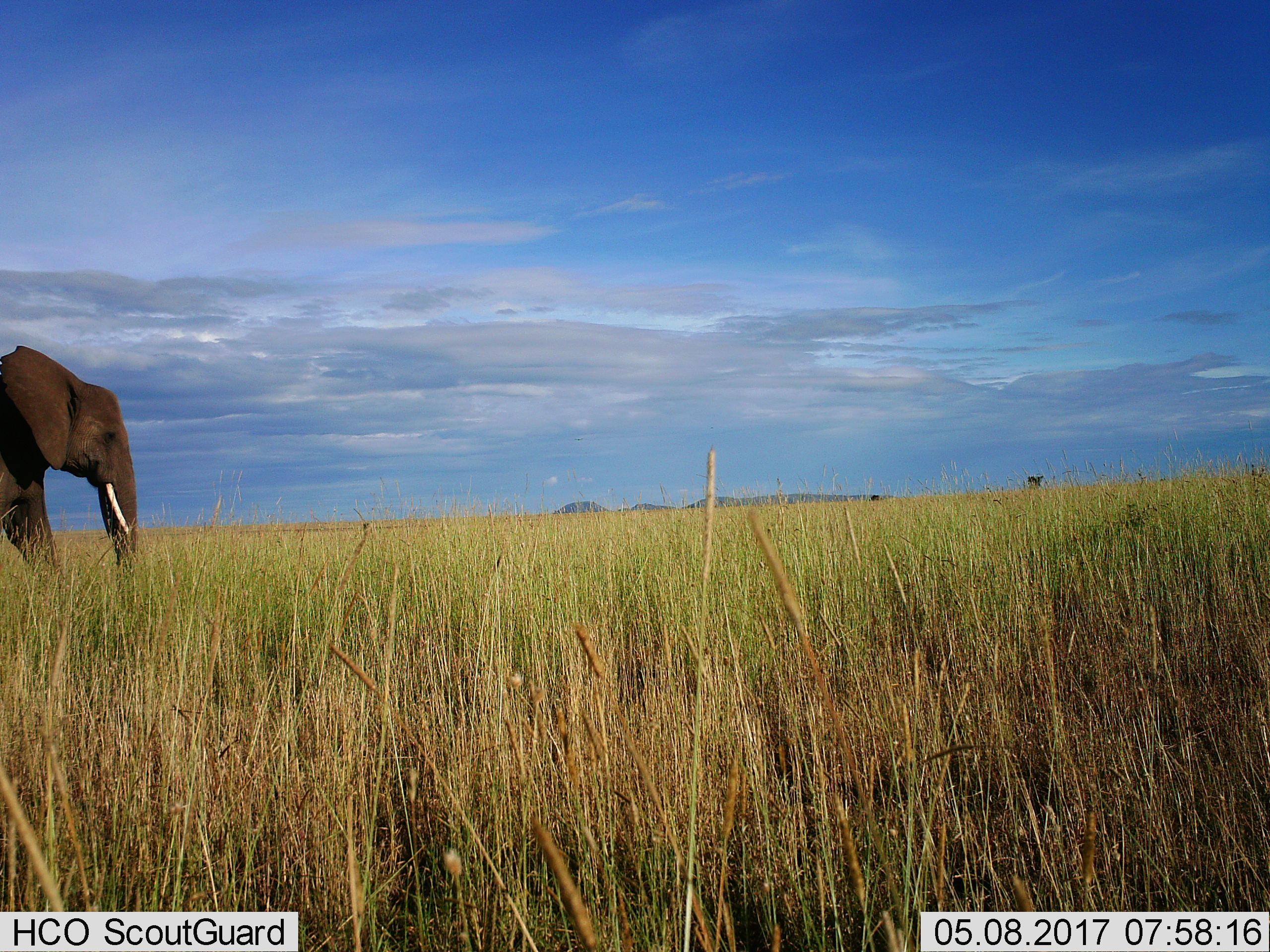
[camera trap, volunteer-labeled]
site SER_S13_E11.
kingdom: Animalia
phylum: Chordata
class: Mammalia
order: Proboscidea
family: Elephantidae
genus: Loxodonta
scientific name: Loxodonta africana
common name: african bush elephant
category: elephant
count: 1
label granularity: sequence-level